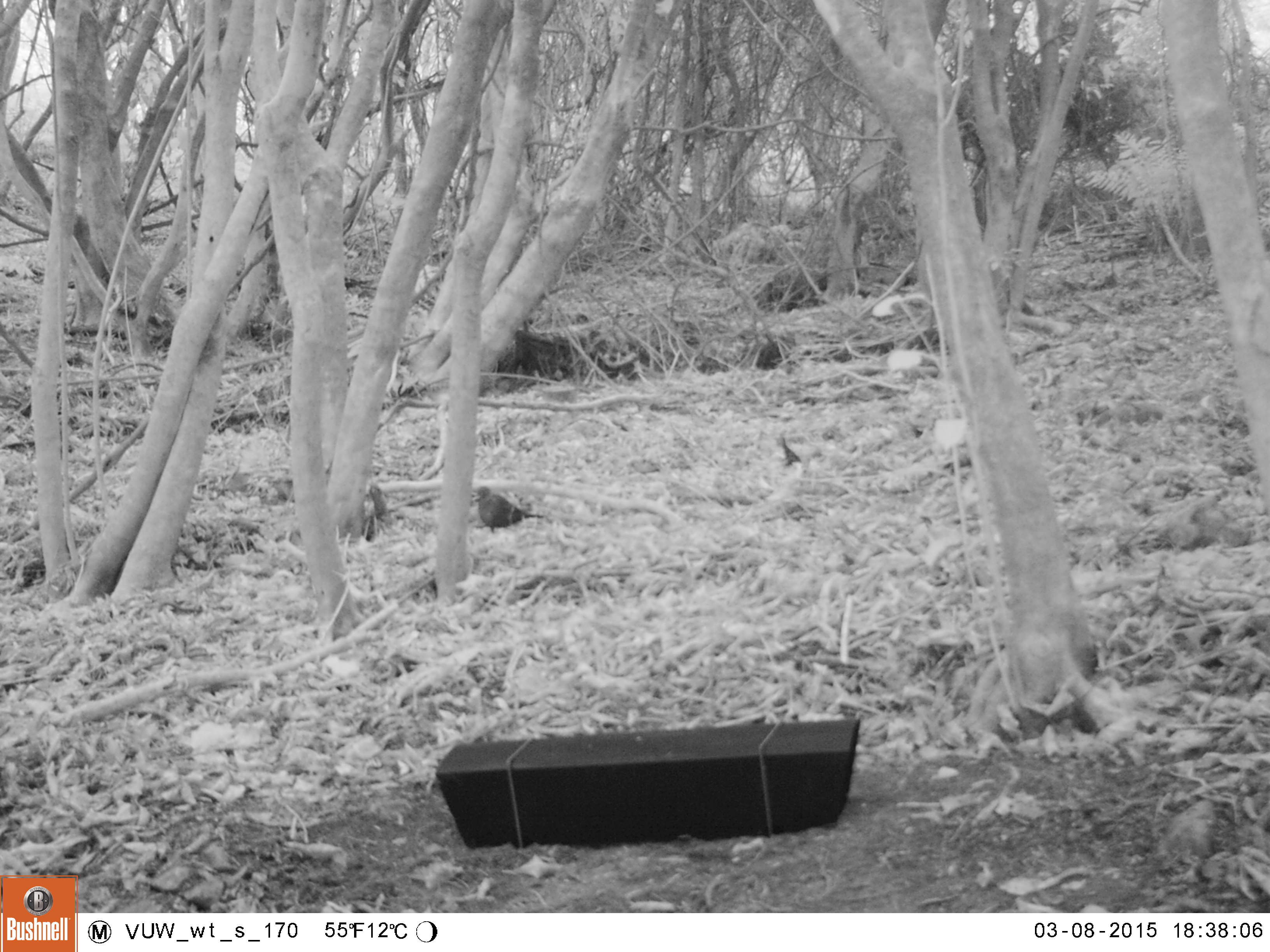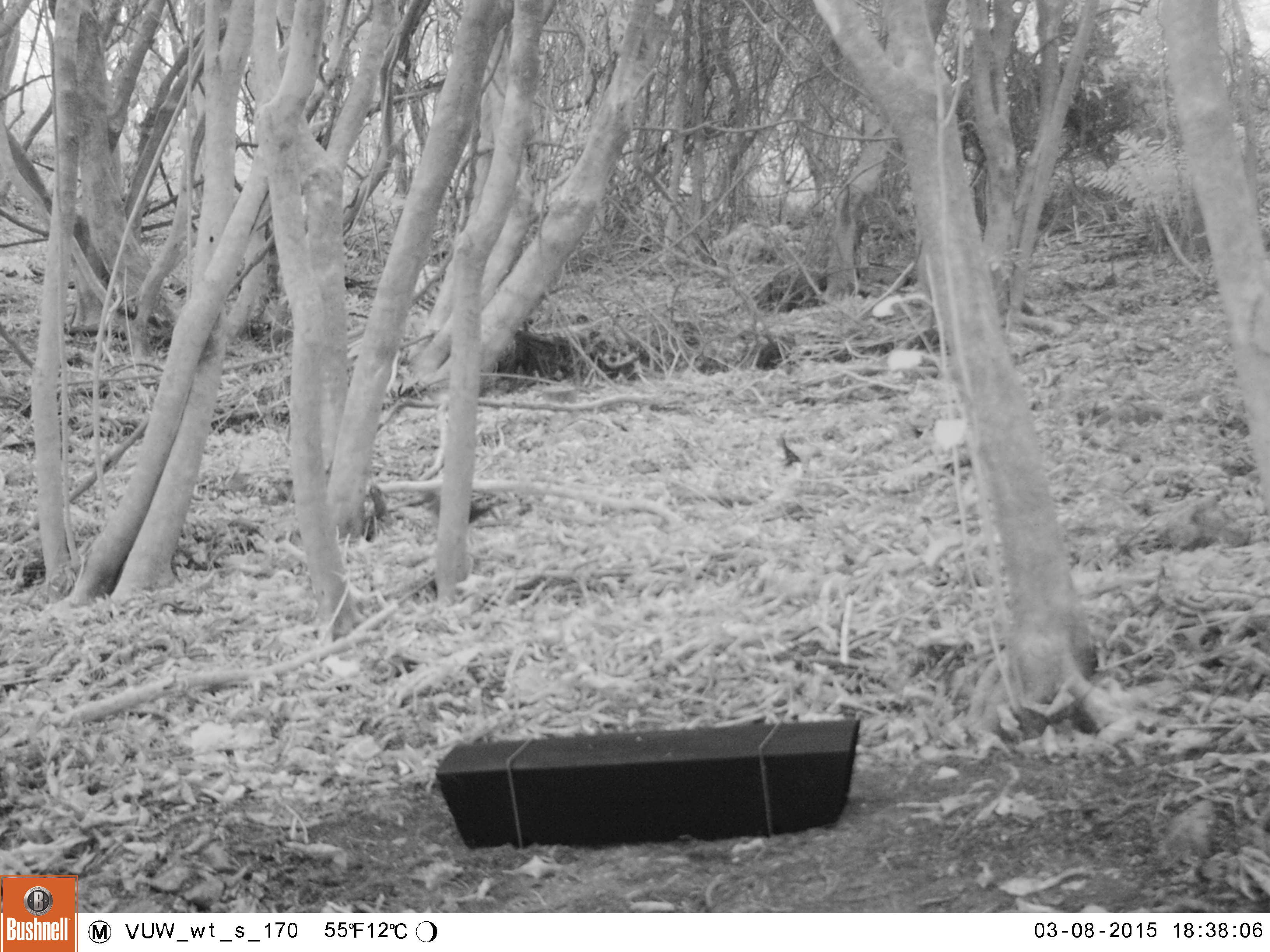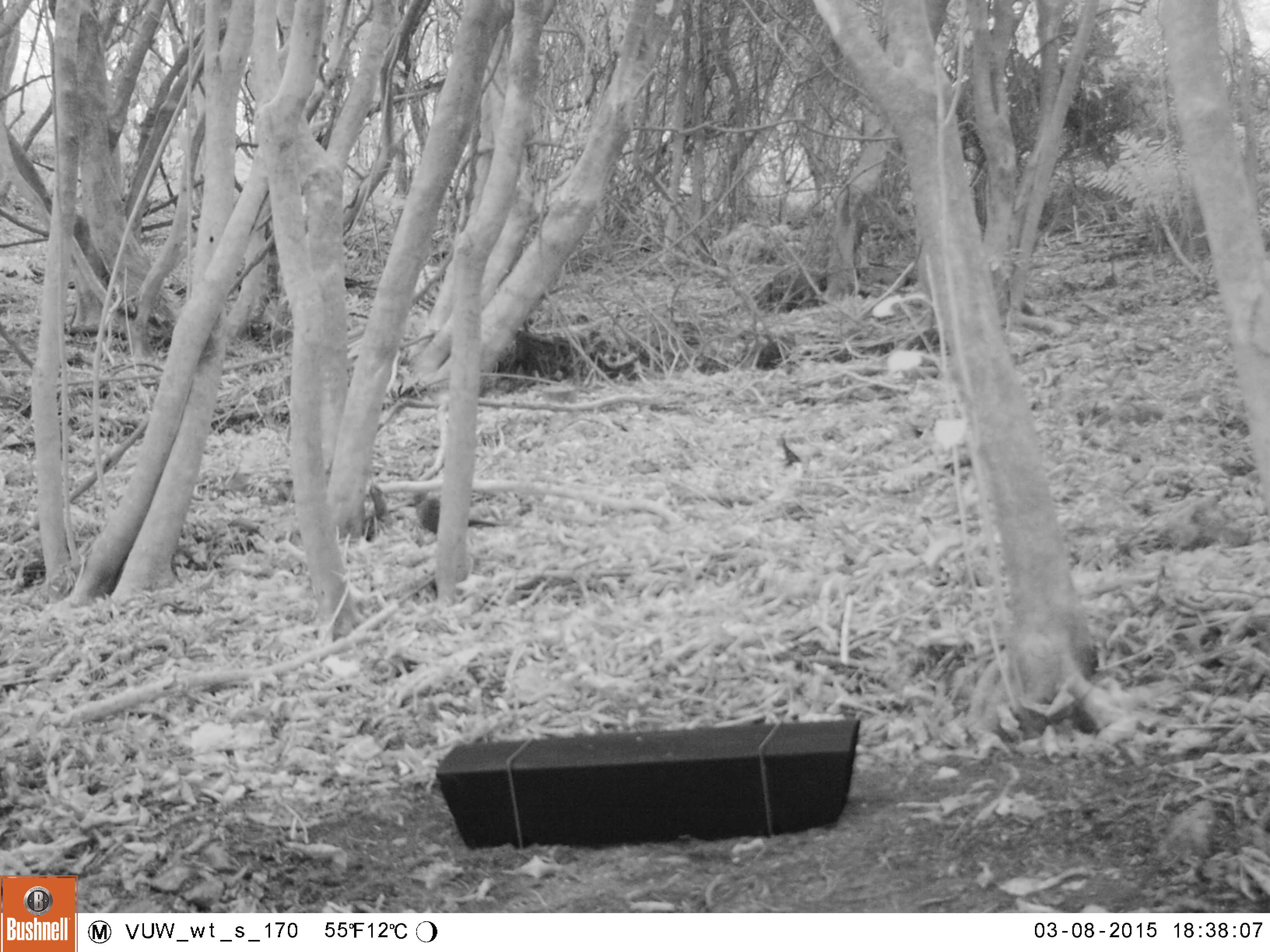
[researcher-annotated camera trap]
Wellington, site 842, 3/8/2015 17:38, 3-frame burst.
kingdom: Animalia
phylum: Chordata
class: Aves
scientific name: Aves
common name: bird